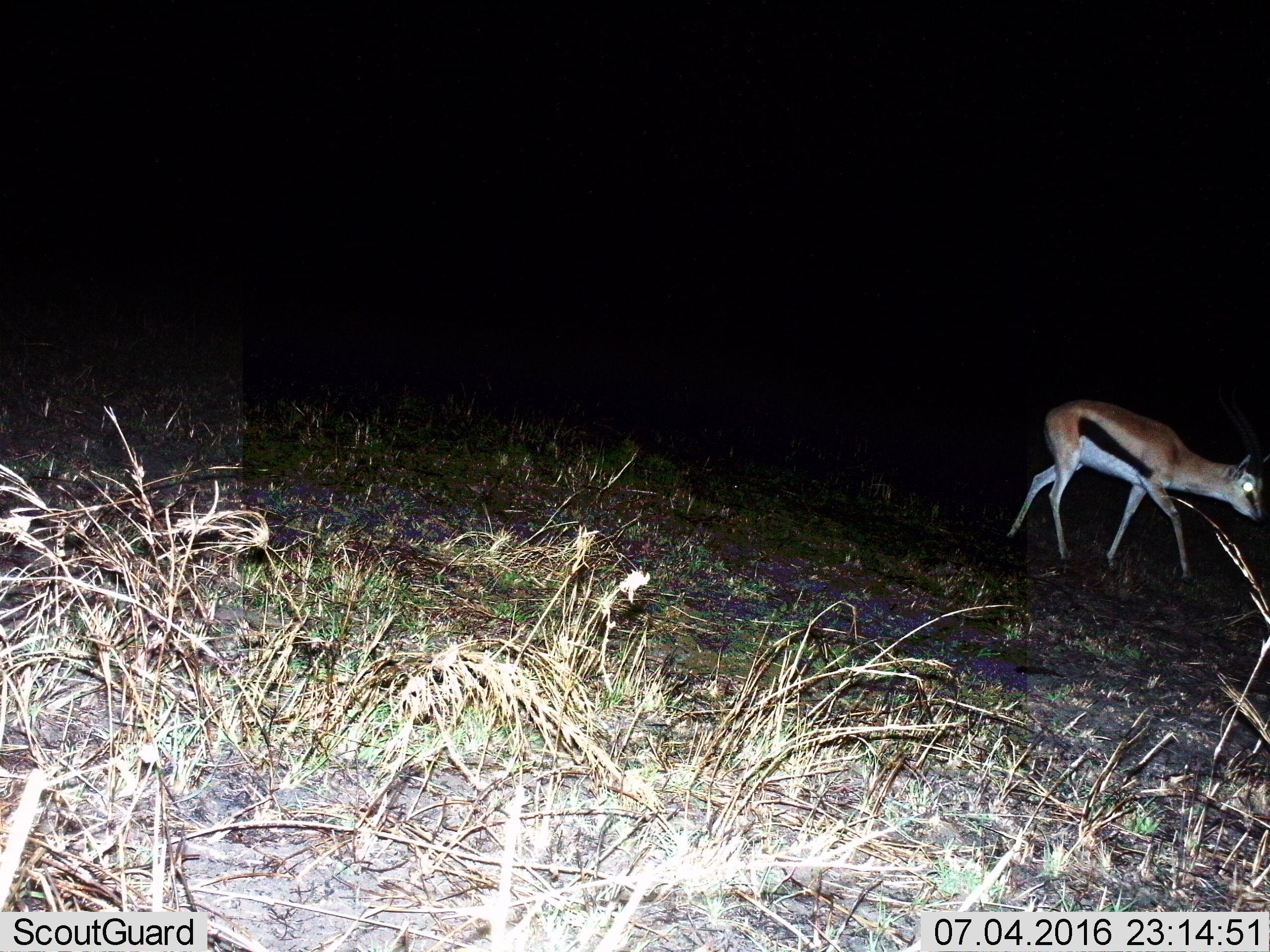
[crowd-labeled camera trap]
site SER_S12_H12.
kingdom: Animalia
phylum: Chordata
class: Mammalia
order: Artiodactyla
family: Bovidae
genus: Eudorcas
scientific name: Eudorcas thomsonii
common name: thomson's gazelle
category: gazellethomsons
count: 1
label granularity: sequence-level